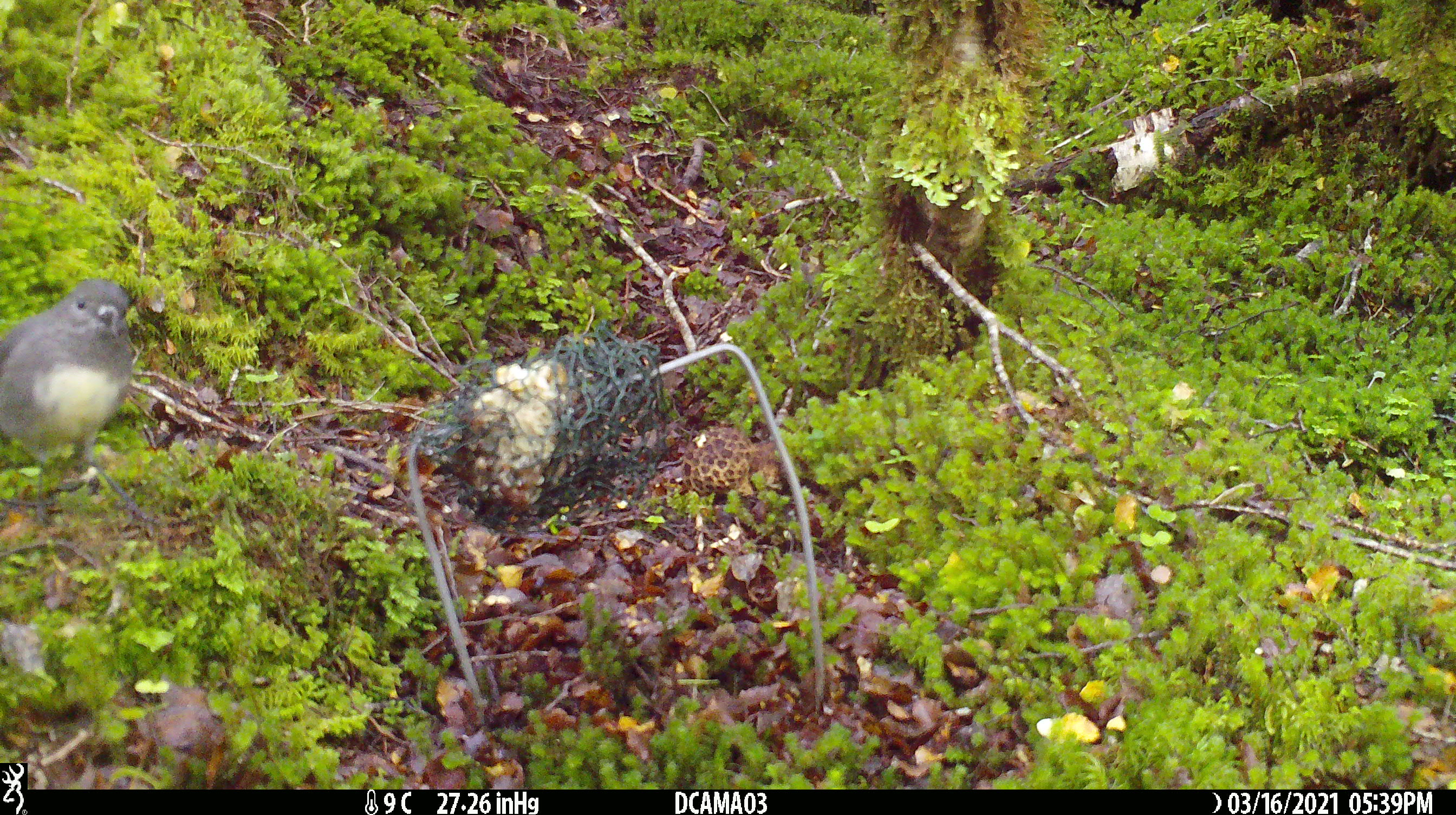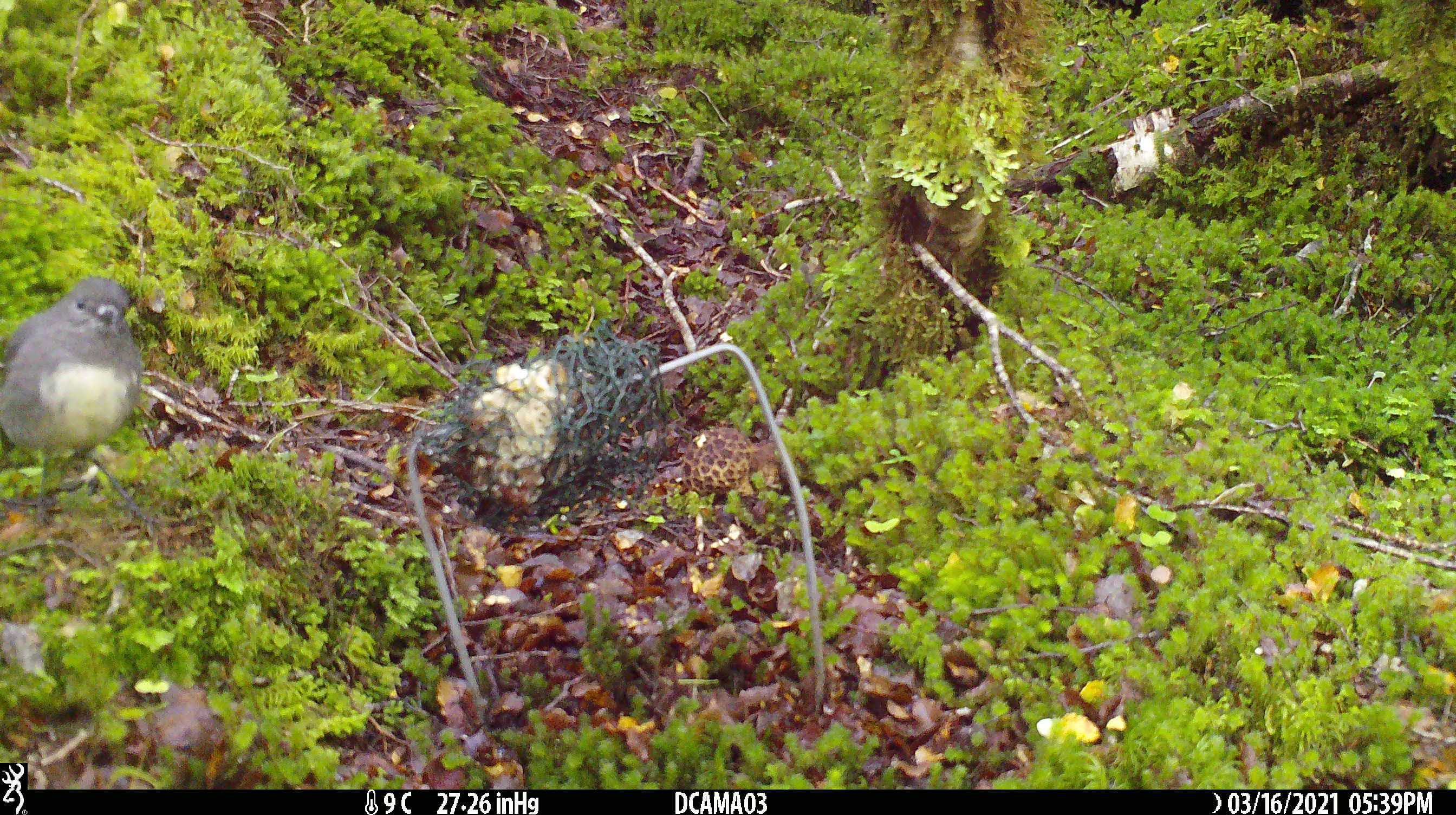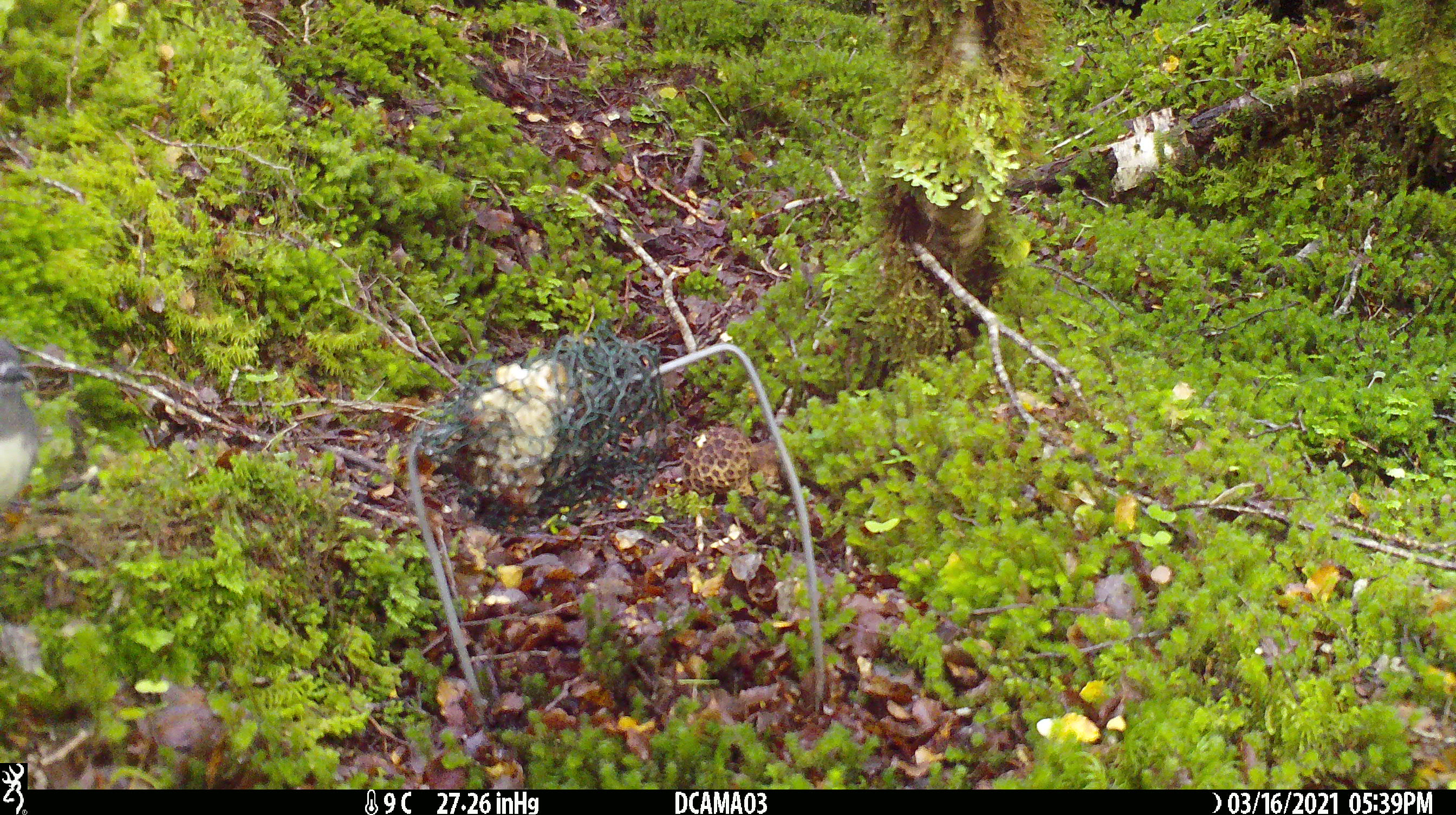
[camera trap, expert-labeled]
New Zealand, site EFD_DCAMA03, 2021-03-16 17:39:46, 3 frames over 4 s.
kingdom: Animalia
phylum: Chordata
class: Aves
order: Passeriformes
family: Petroicidae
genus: Petroica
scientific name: Petroica australis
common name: new zealand robin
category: robin